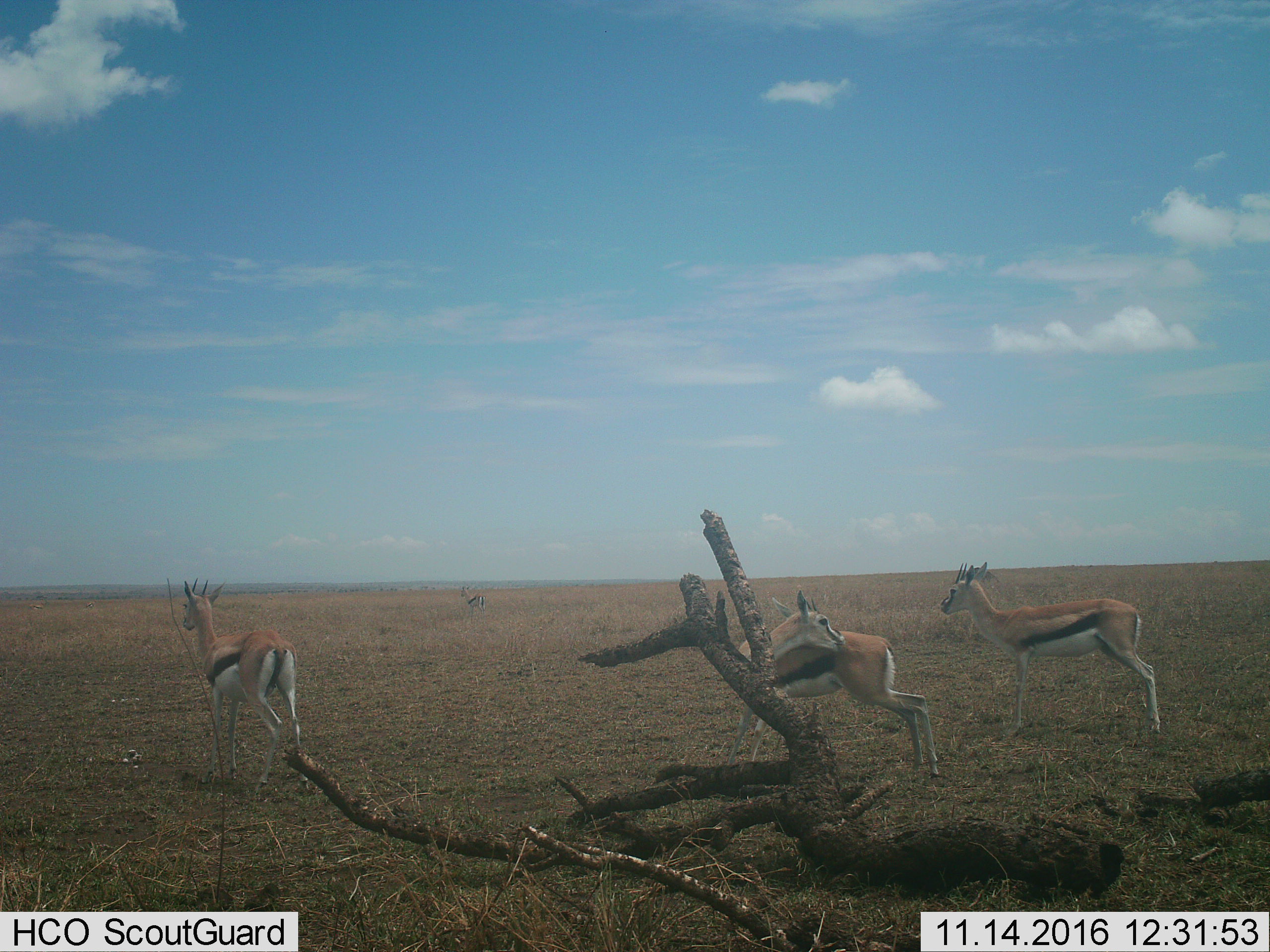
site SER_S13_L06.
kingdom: Animalia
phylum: Chordata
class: Mammalia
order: Artiodactyla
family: Bovidae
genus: Eudorcas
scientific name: Eudorcas thomsonii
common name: thomson's gazelle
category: gazellethomsons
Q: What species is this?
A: Gazellethomsons (thomson's gazelle) (Eudorcas thomsonii).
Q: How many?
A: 4.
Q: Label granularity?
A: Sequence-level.